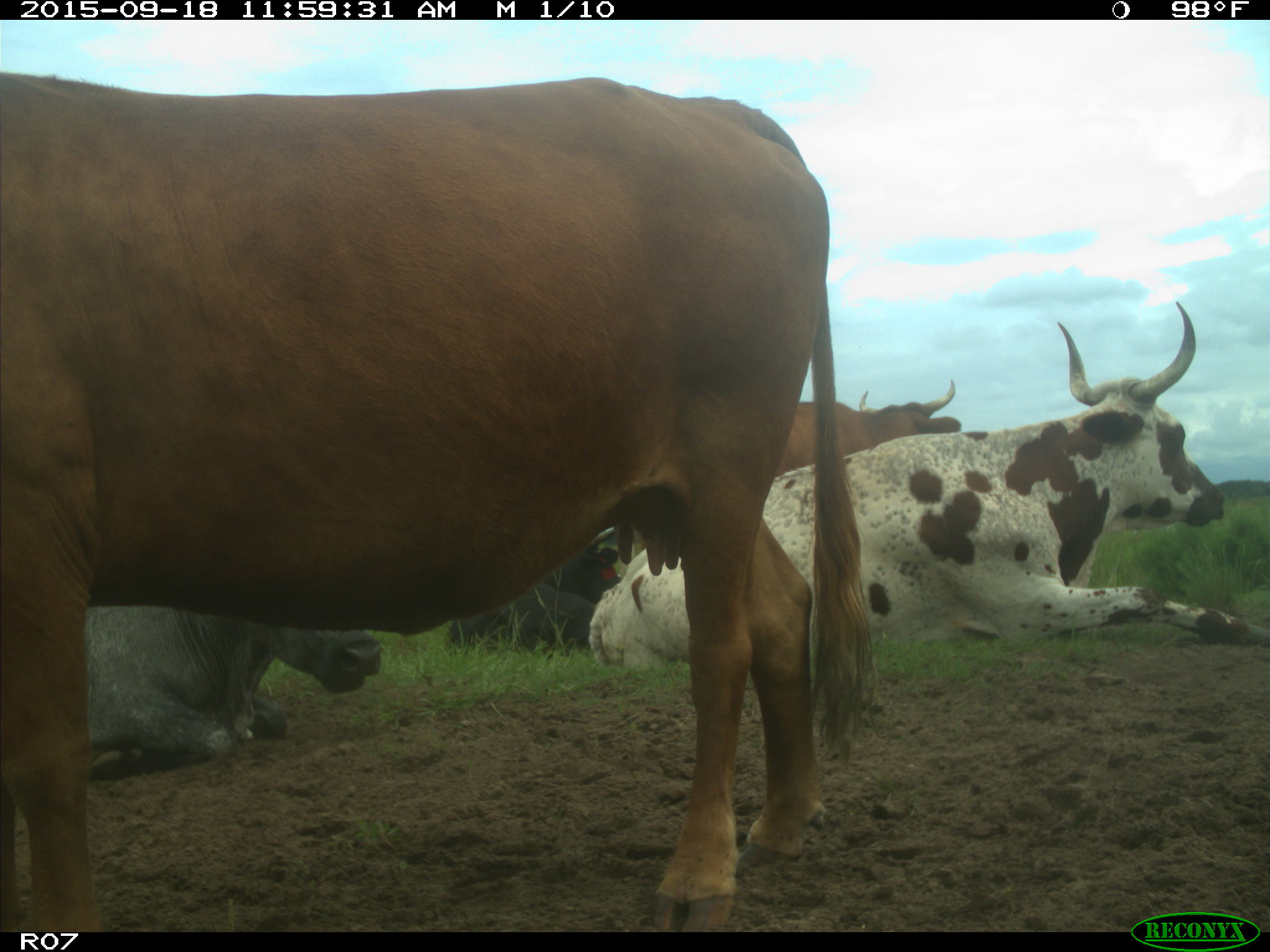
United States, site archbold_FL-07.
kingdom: Animalia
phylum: Chordata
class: Mammalia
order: Artiodactyla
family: Bovidae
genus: Bos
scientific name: Bos taurus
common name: domestic cow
Bos taurus (domestic cow).